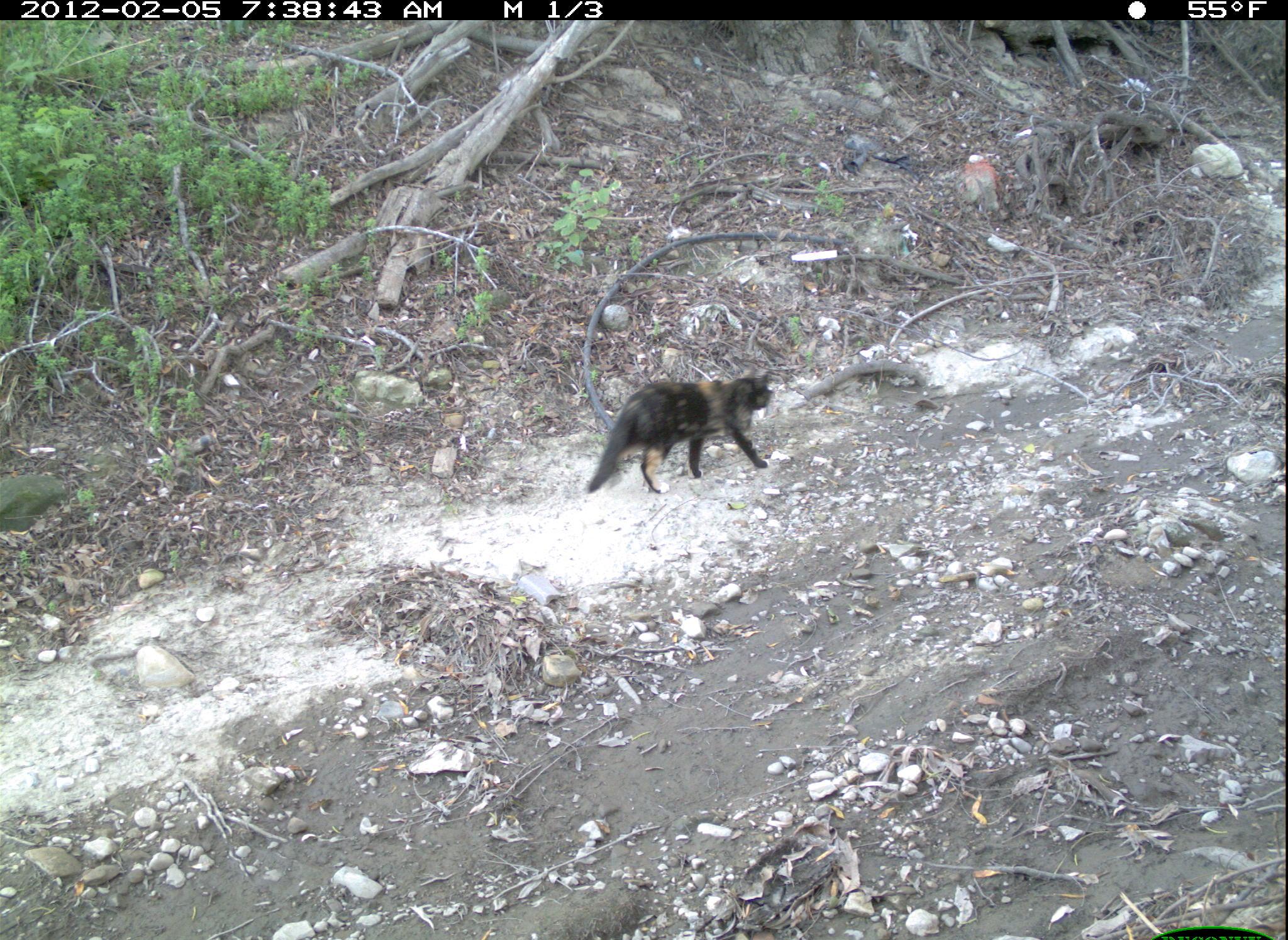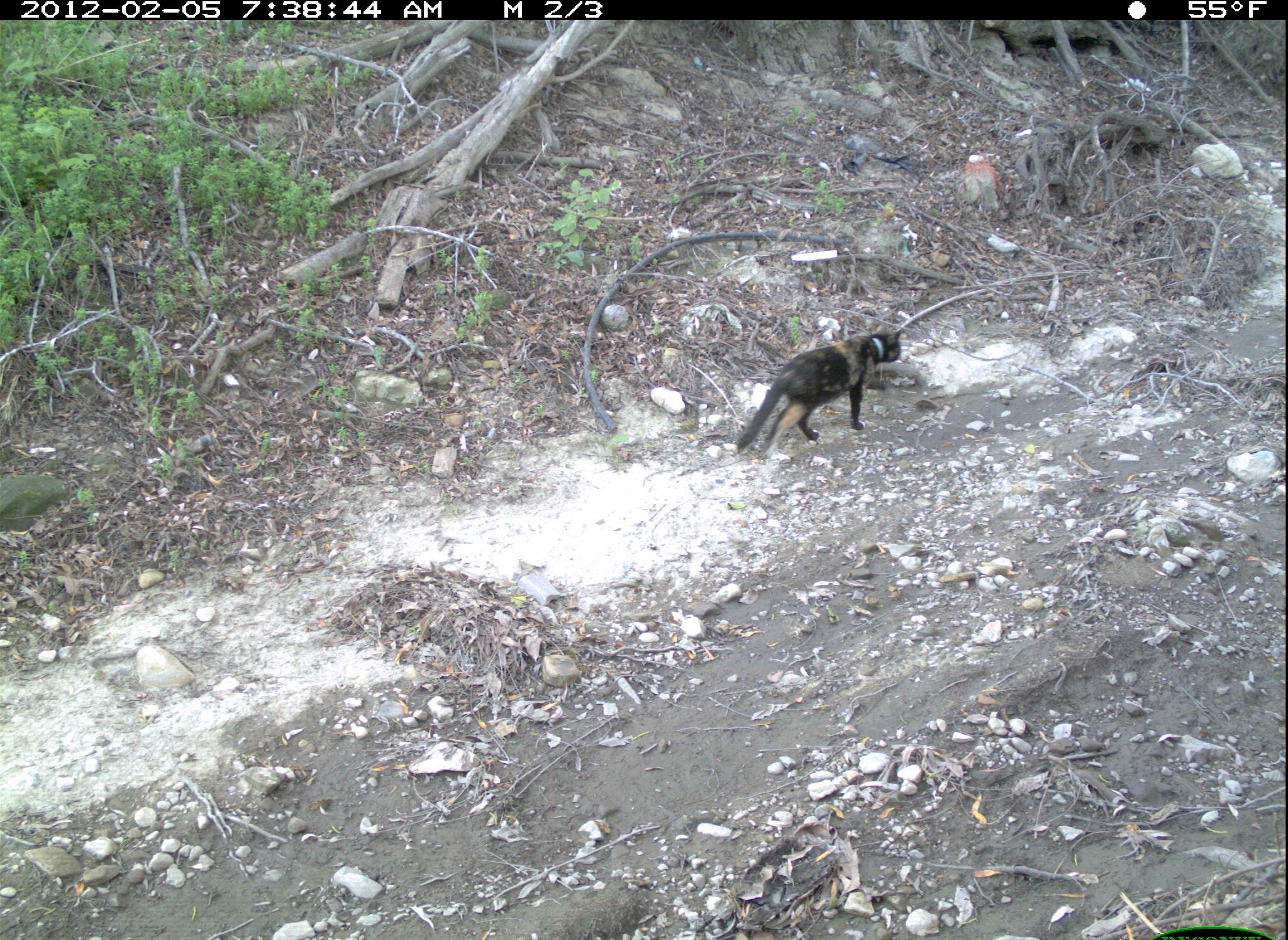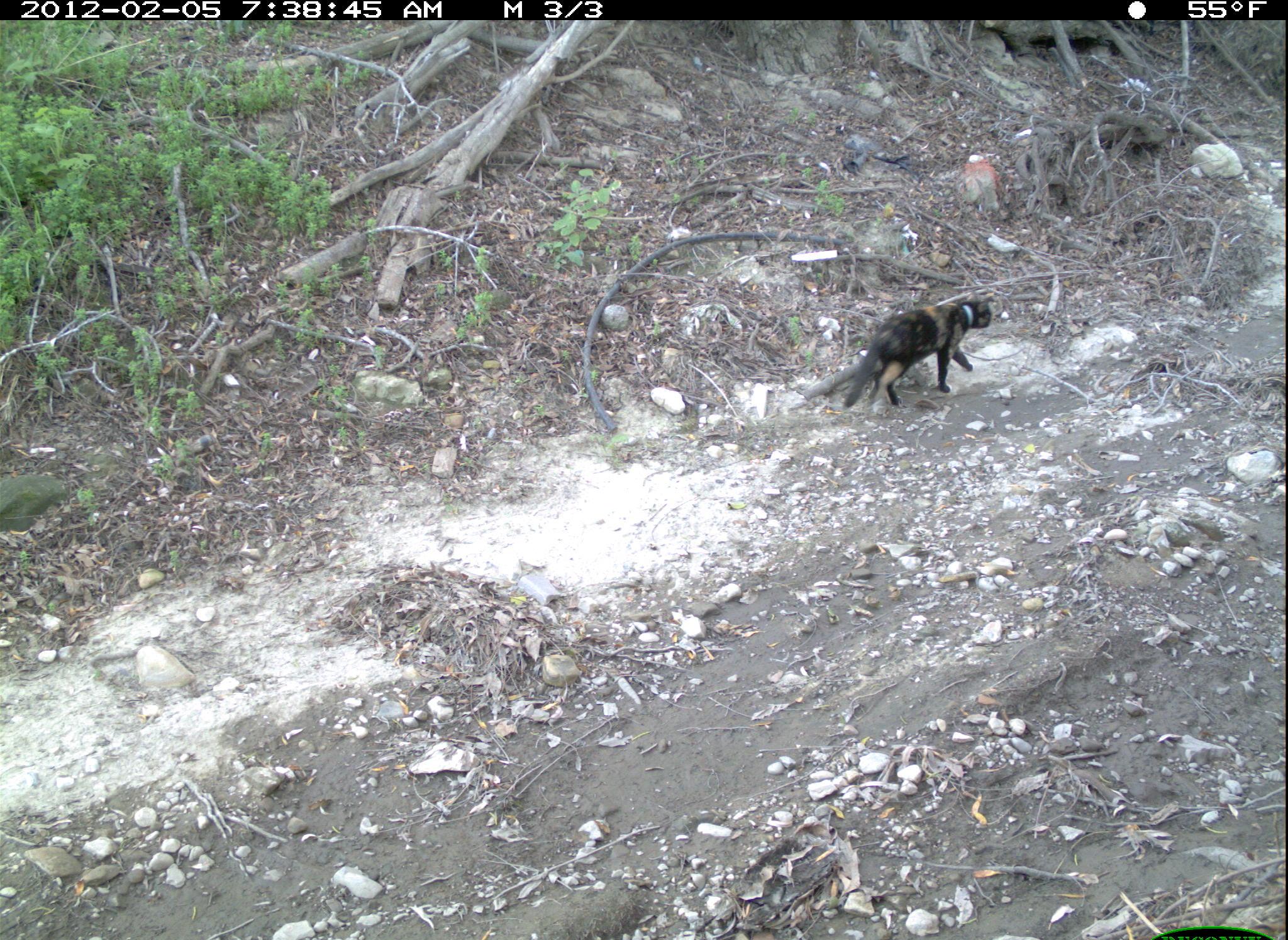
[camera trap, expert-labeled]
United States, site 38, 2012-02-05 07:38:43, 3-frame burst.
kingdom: Animalia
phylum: Chordata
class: Mammalia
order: Carnivora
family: Felidae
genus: Felis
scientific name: Felis catus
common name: cat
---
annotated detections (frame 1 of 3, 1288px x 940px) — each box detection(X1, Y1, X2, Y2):
cat: detection(572, 348, 797, 503)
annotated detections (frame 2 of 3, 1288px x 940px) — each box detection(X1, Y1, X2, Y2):
cat: detection(733, 311, 921, 480)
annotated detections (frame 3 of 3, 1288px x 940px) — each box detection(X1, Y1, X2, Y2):
cat: detection(818, 279, 1006, 430)